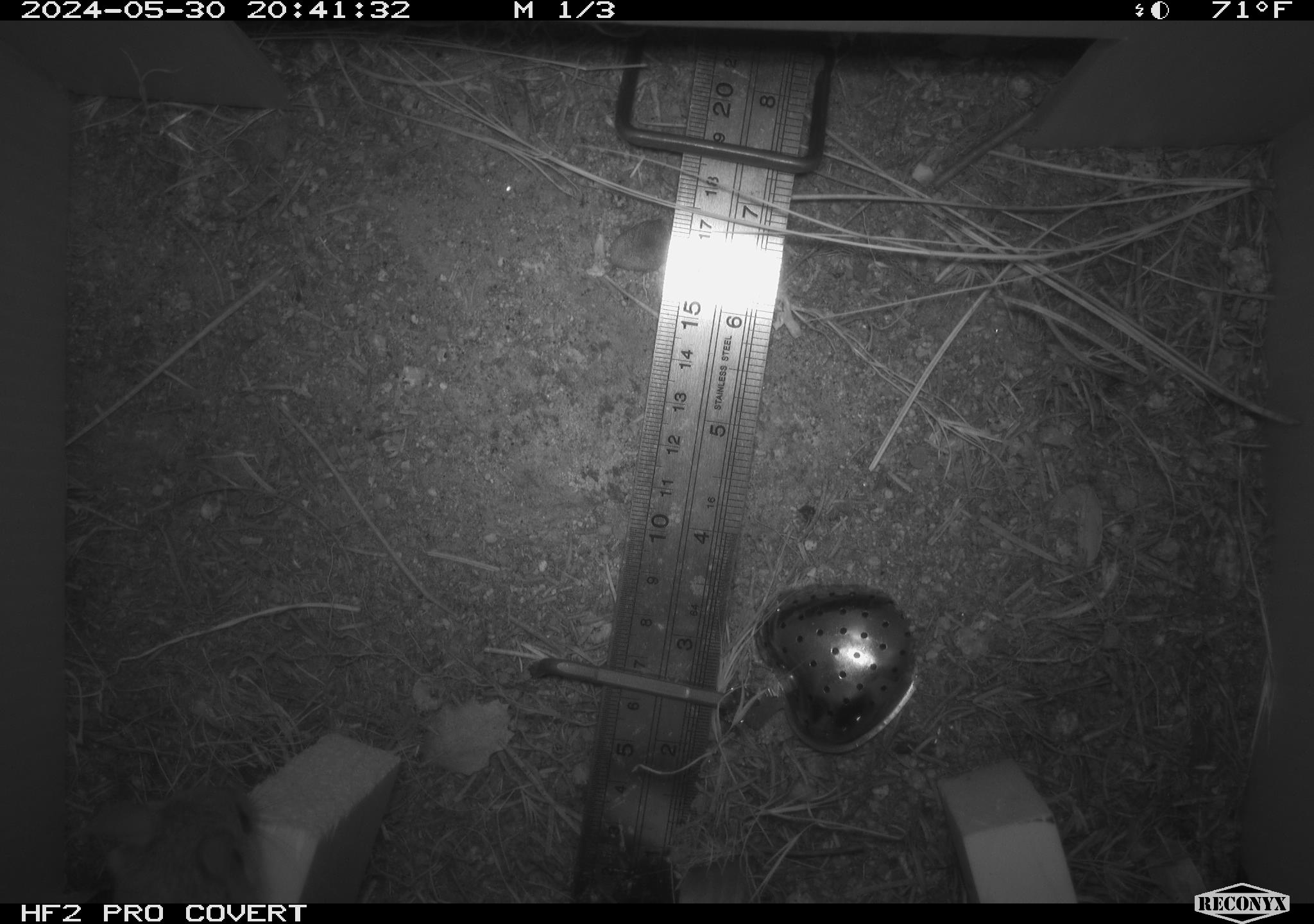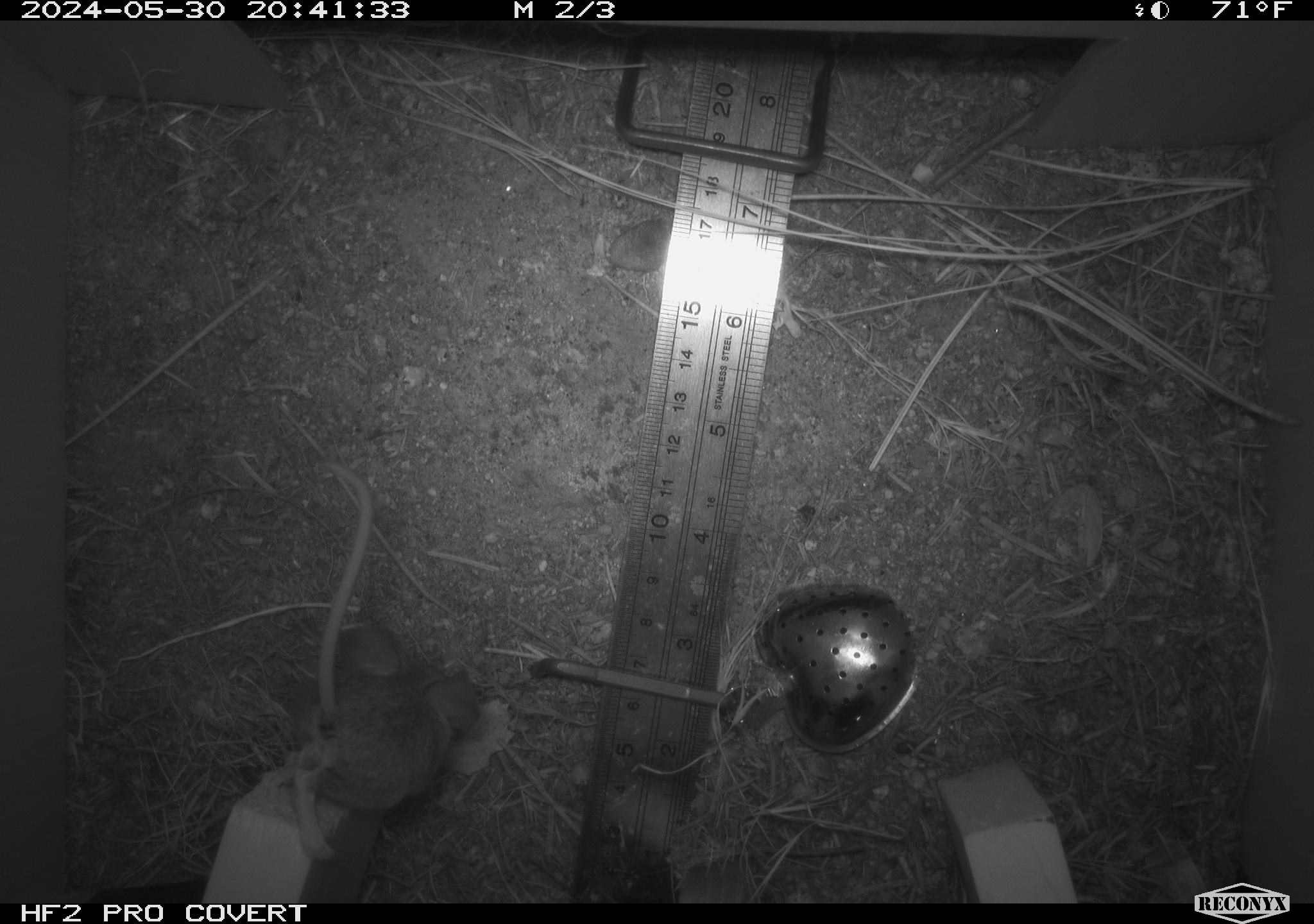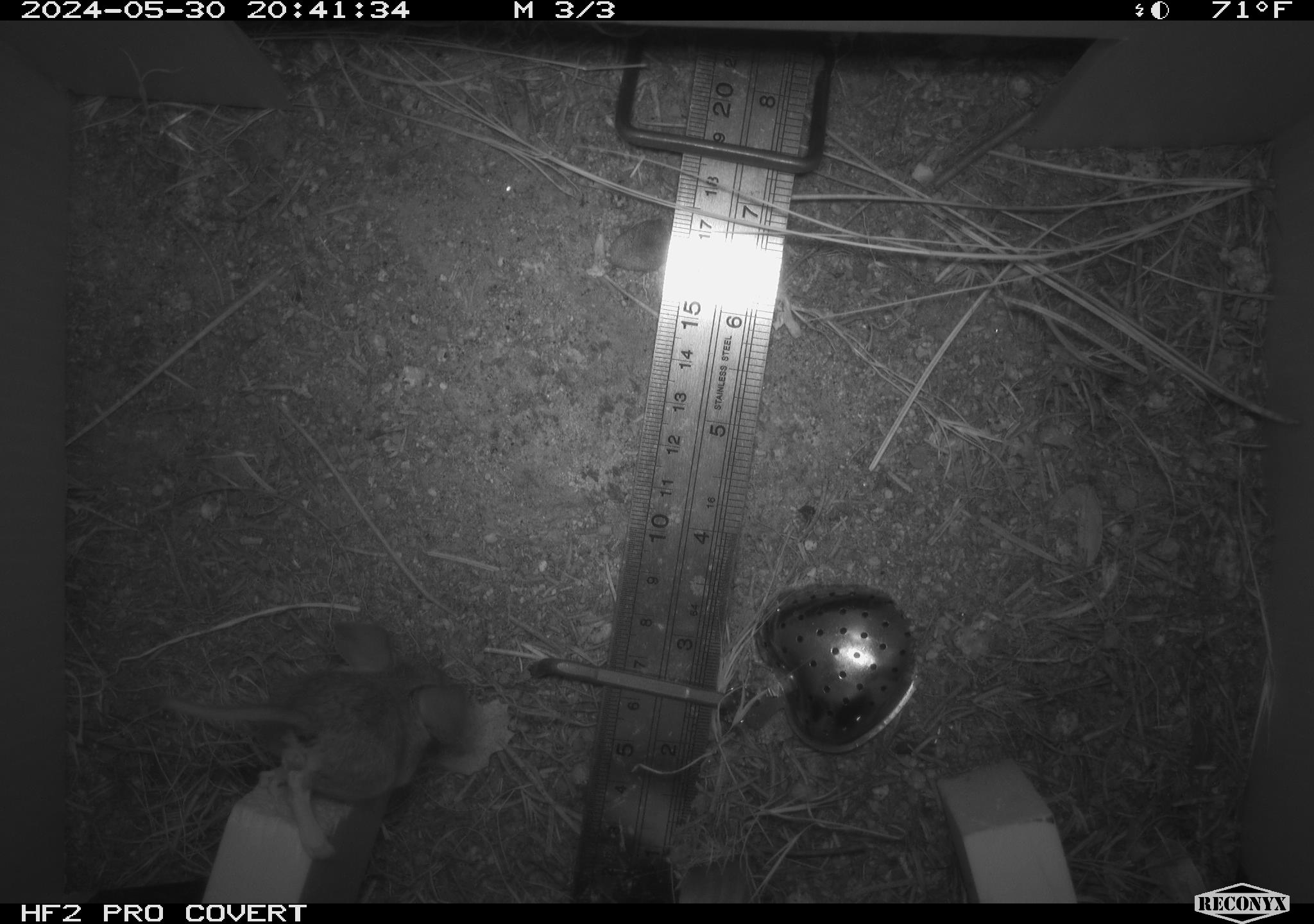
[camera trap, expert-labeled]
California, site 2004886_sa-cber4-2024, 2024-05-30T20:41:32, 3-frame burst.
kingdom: Animalia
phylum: Chordata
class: Mammalia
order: Rodentia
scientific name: Rodentia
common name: mouse species